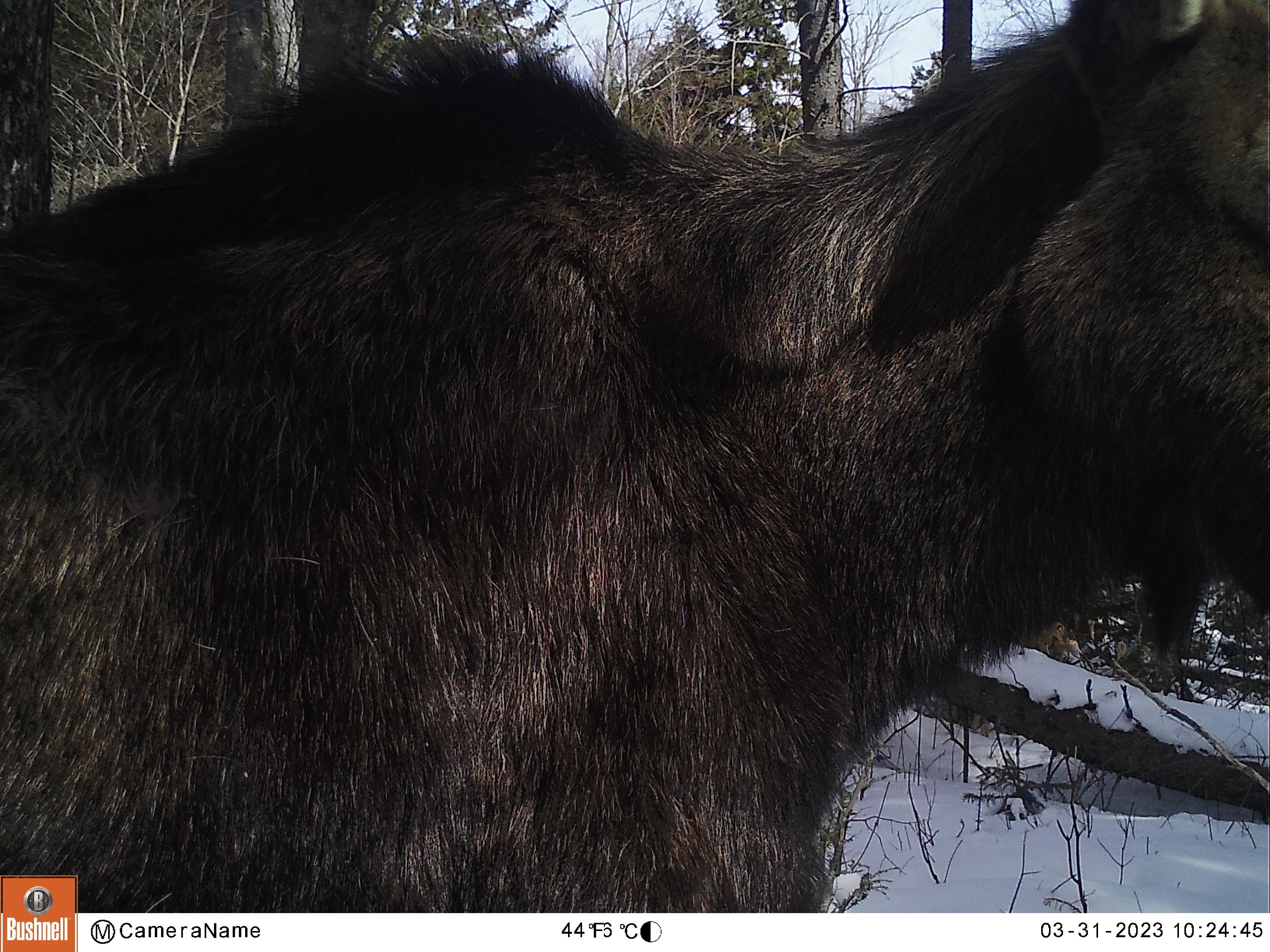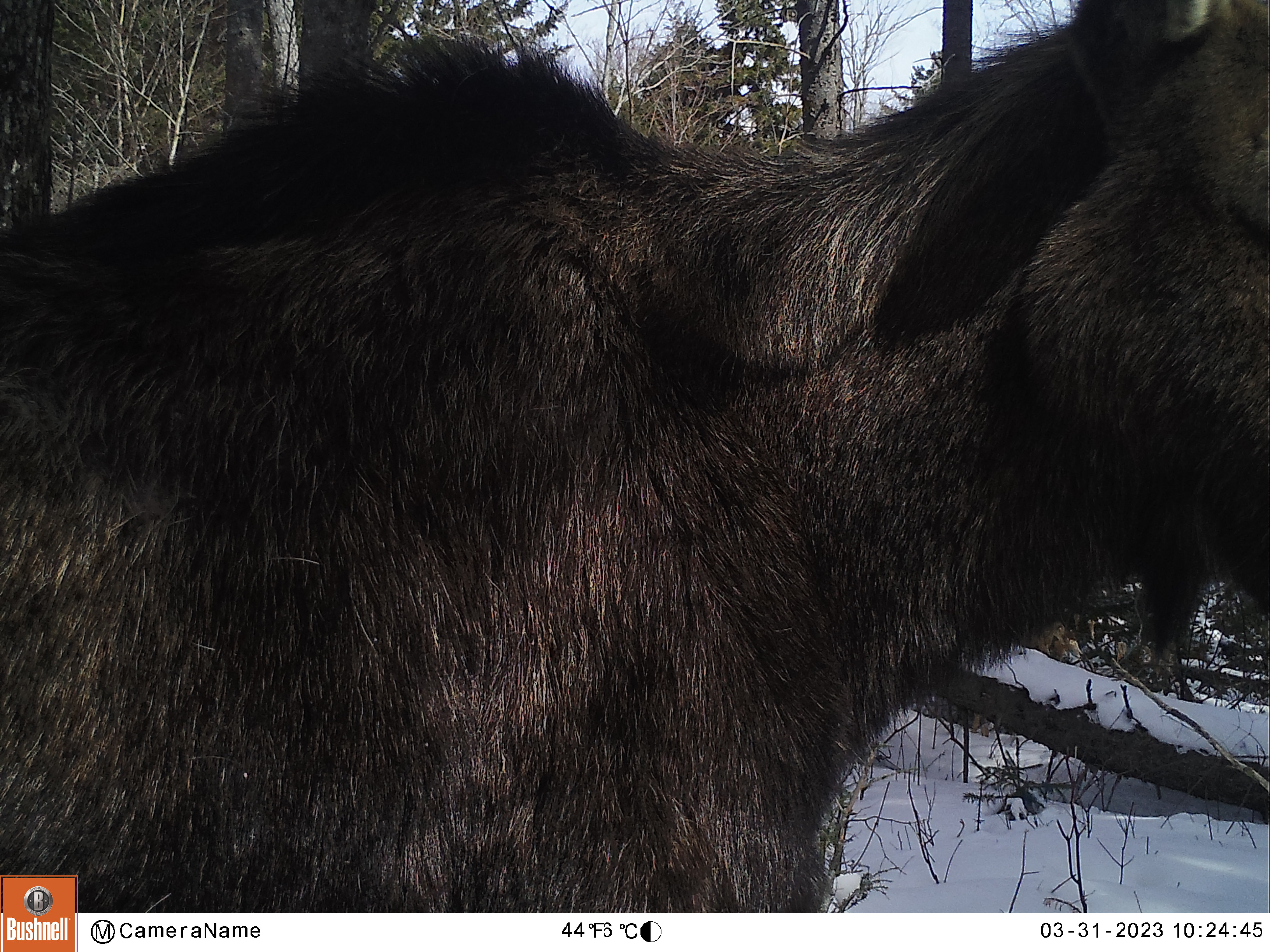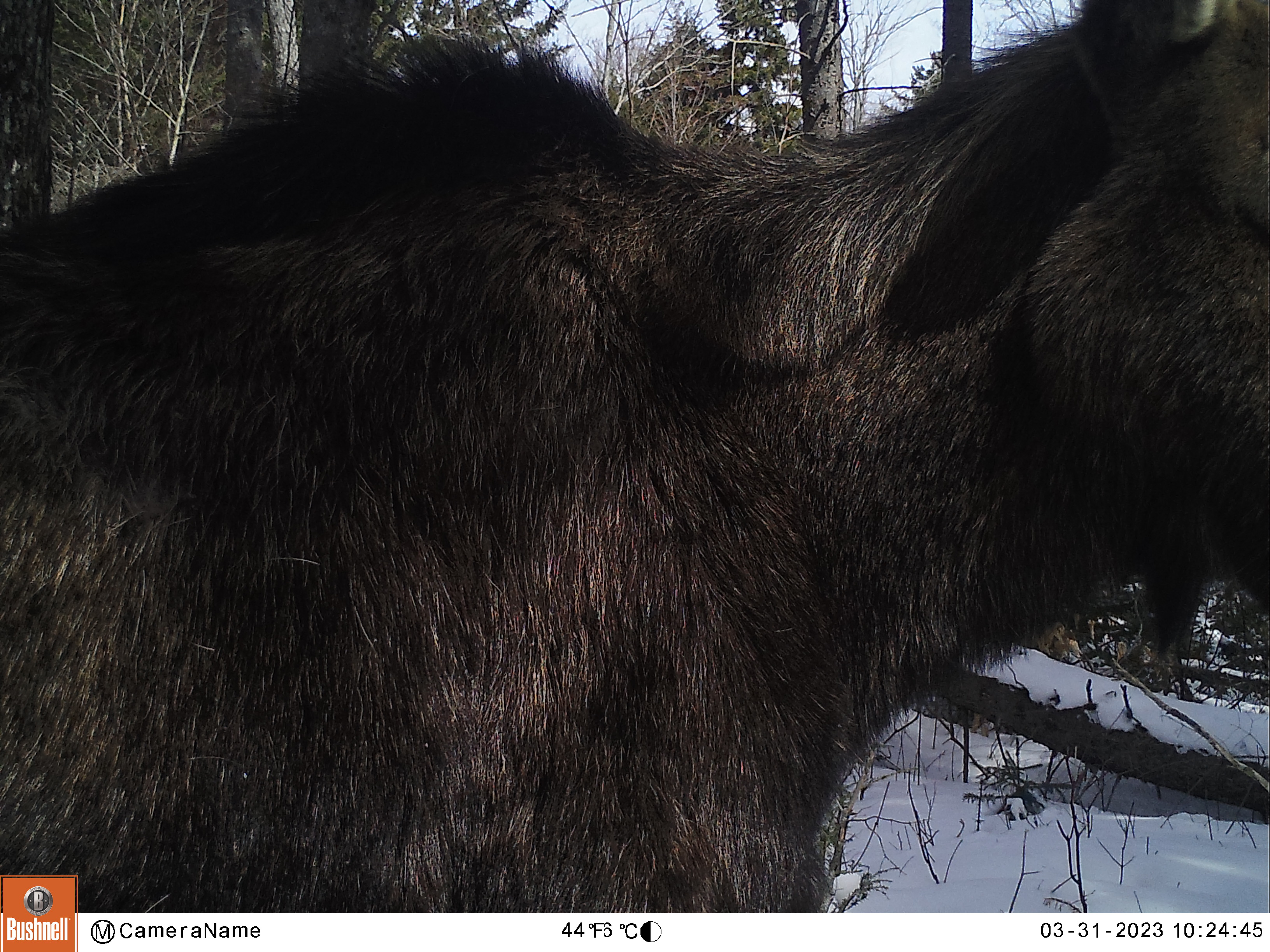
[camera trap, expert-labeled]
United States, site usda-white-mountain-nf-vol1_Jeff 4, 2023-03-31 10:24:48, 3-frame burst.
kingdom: Animalia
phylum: Chordata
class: Mammalia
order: Artiodactyla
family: Cervidae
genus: Alces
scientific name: Alces alces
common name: moose